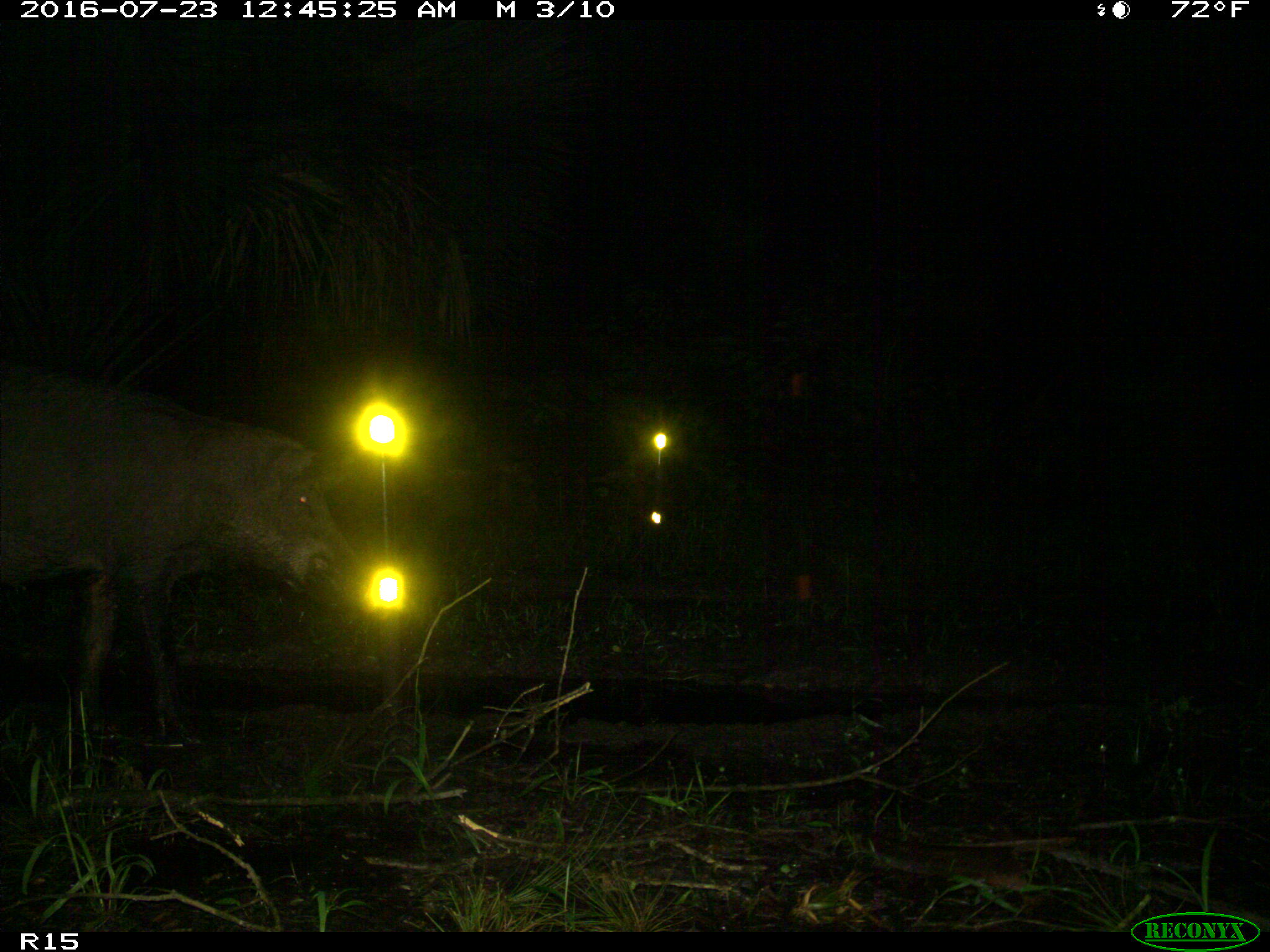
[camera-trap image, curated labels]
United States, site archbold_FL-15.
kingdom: Animalia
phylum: Chordata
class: Mammalia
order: Artiodactyla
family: Suidae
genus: Sus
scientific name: Sus scrofa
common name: wild boar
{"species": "Sus scrofa (wild boar)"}